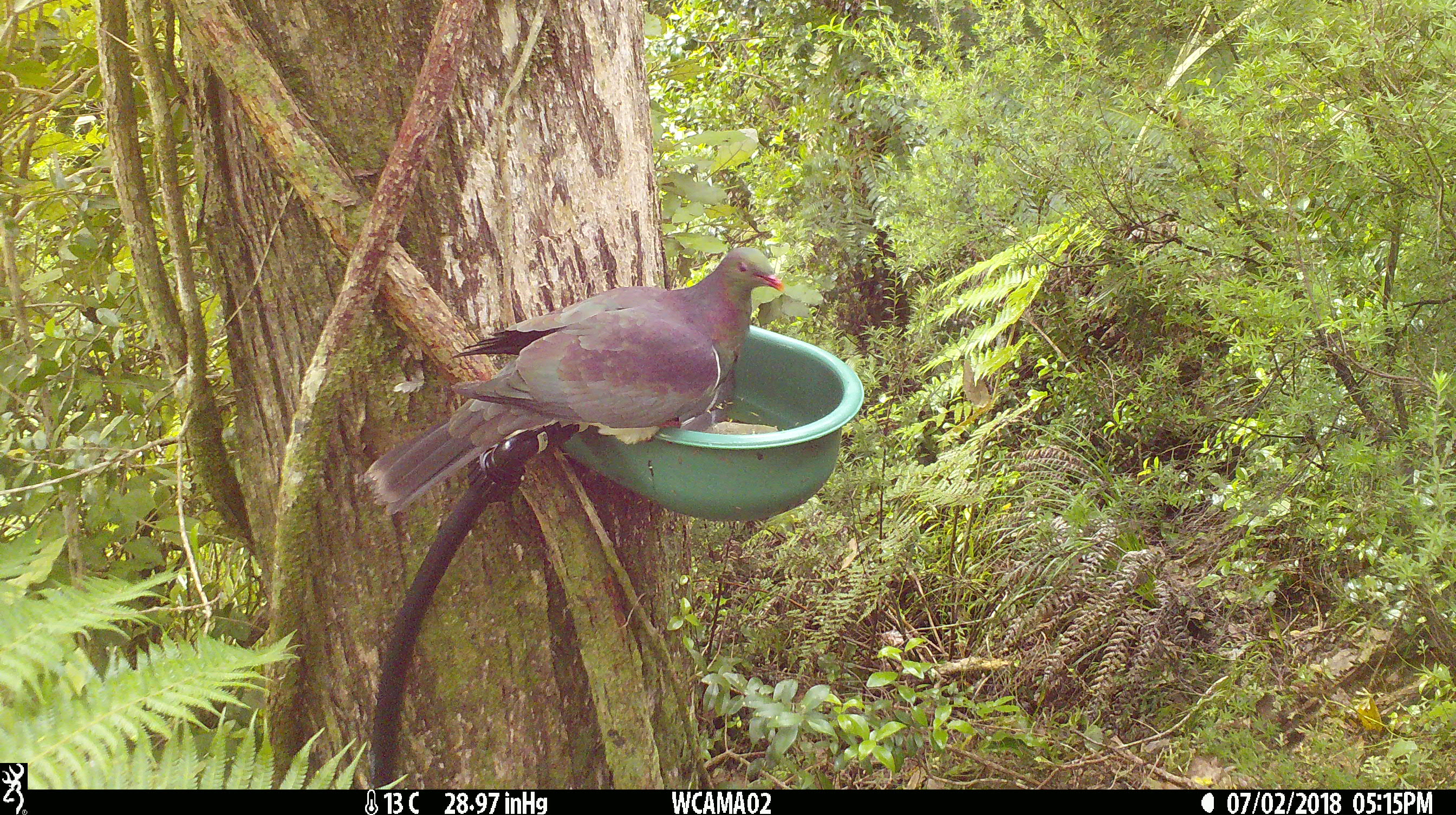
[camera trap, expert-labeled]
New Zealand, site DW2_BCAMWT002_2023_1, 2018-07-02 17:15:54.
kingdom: Animalia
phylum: Chordata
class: Aves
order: Columbiformes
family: Columbidae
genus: Hemiphaga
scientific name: Hemiphaga novaeseelandiae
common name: new zealand pigeon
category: kereru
Kereru (new zealand pigeon) (Hemiphaga novaeseelandiae).